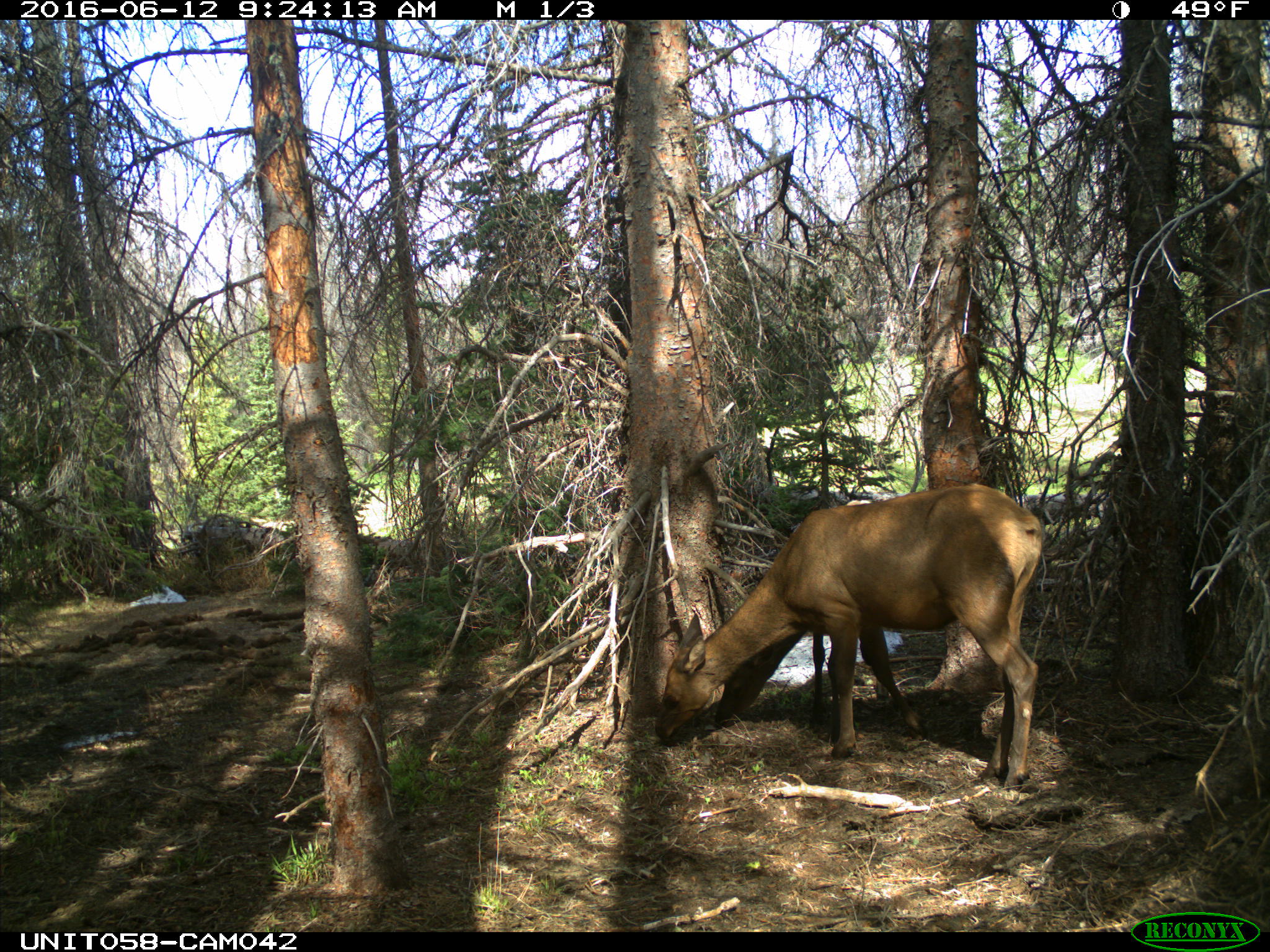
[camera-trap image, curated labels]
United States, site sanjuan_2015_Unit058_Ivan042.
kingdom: Animalia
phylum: Chordata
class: Mammalia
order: Artiodactyla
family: Cervidae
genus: Cervus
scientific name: Cervus elaphus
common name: red deer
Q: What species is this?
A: Cervus elaphus (red deer).